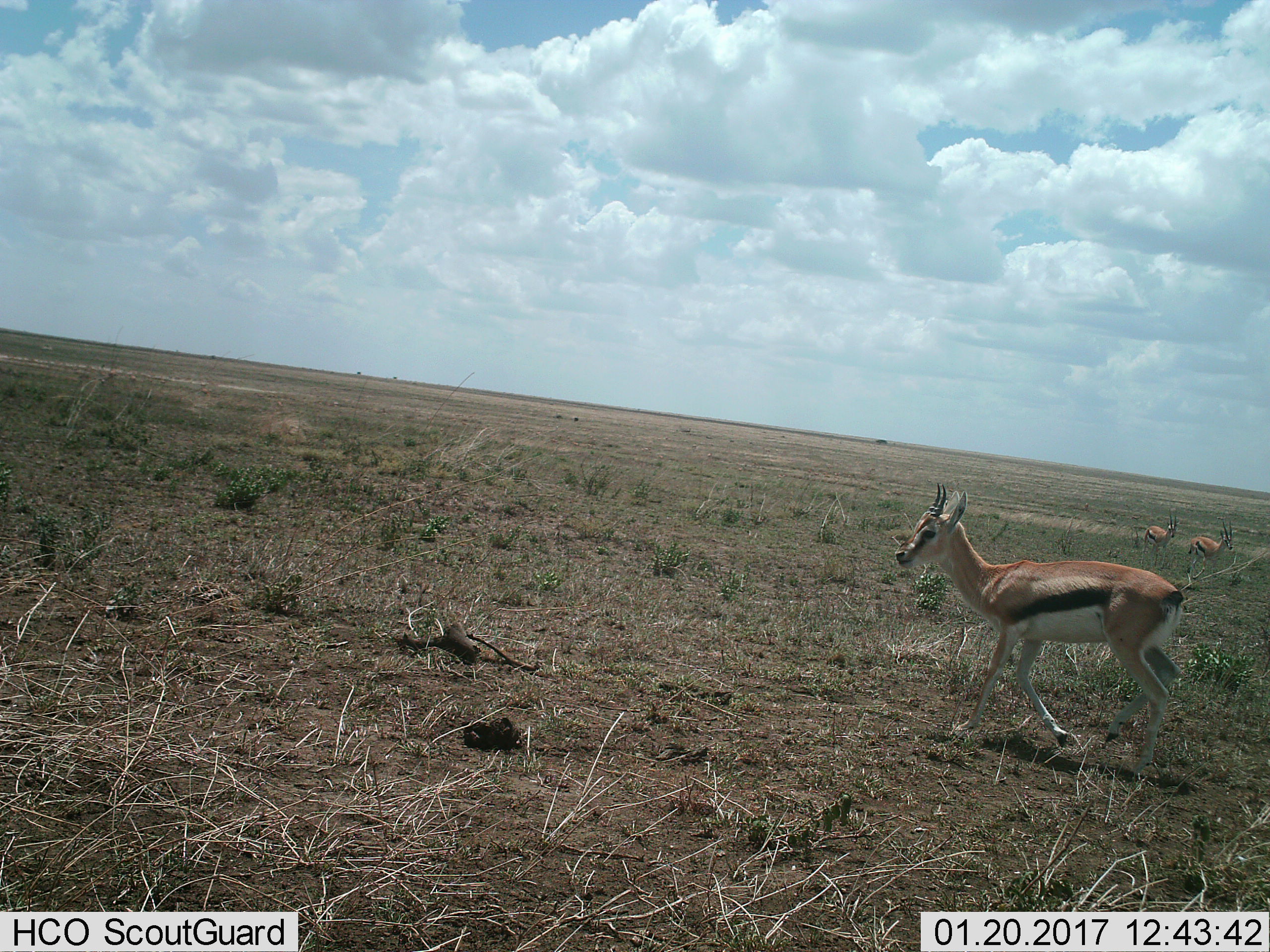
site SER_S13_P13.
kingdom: Animalia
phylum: Chordata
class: Mammalia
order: Artiodactyla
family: Bovidae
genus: Eudorcas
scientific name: Eudorcas thomsonii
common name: thomson's gazelle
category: gazellethomsons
Gazellethomsons (thomson's gazelle) (Eudorcas thomsonii), count 3. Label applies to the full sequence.